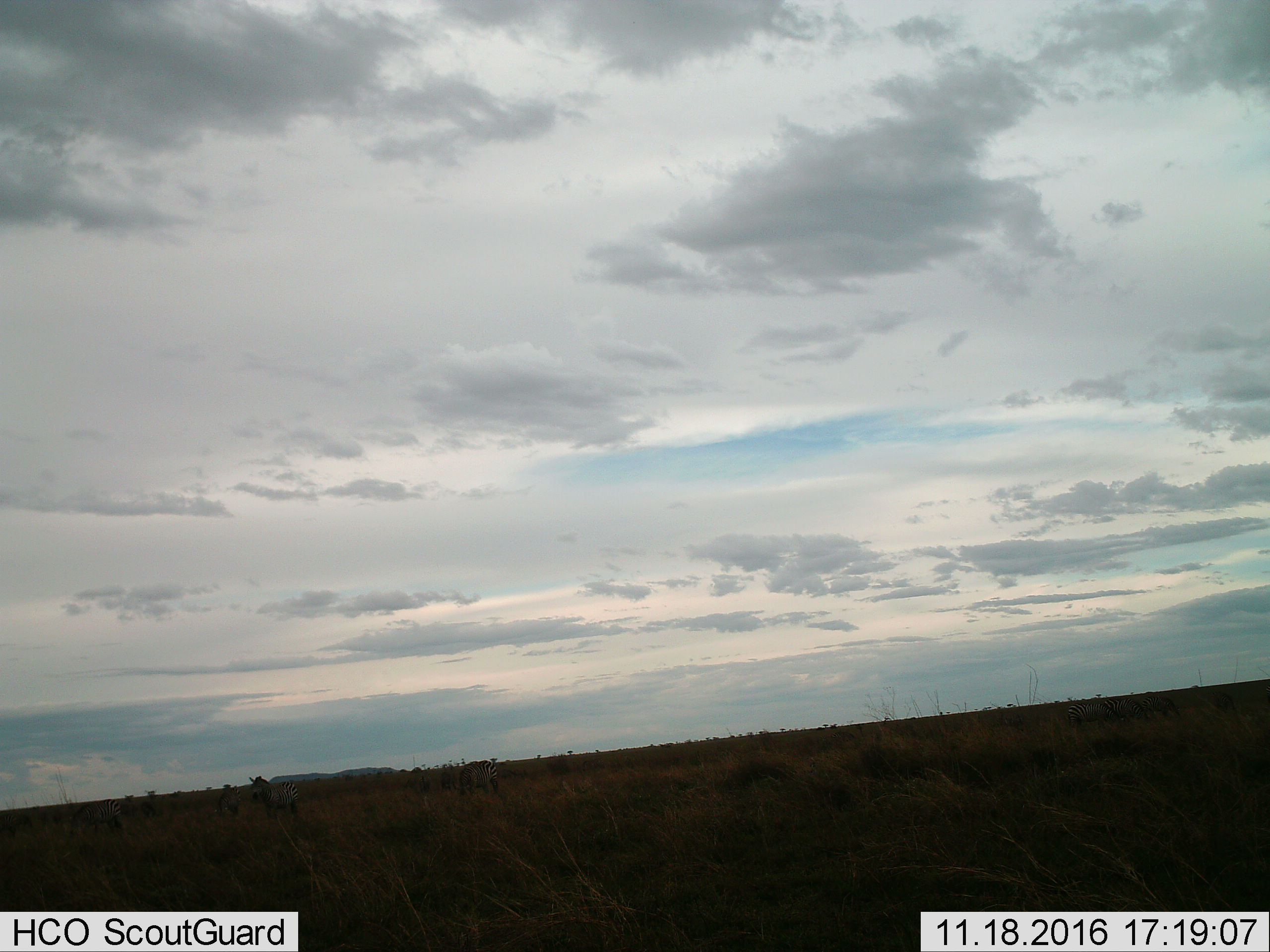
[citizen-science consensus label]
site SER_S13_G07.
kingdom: Animalia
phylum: Chordata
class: Mammalia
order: Perissodactyla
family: Equidae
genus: Equus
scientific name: Equus quagga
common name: plains zebra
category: zebraplains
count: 4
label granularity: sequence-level